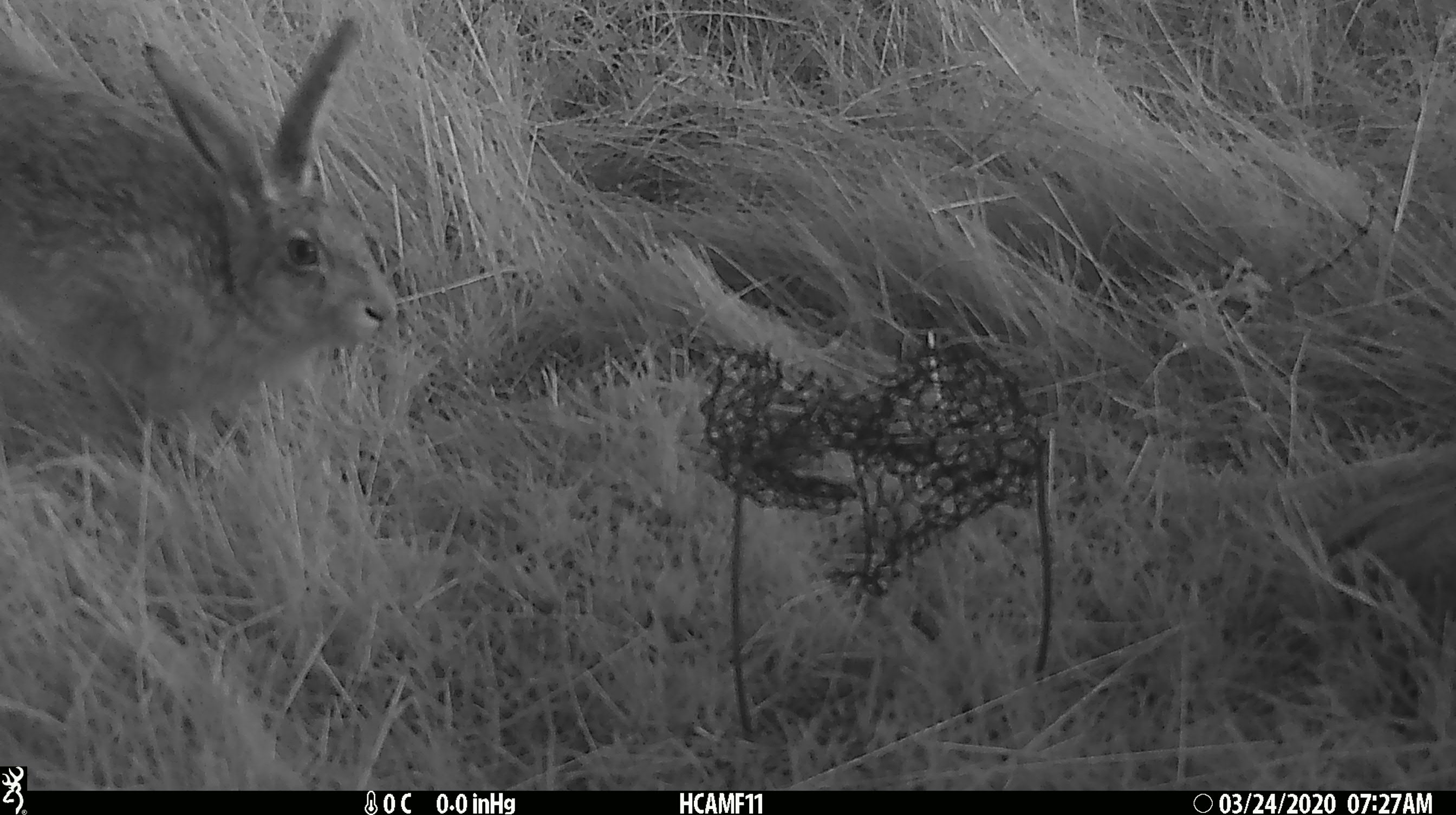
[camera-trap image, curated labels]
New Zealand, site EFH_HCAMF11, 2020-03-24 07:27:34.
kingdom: Animalia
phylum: Chordata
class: Mammalia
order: Lagomorpha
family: Leporidae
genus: Lepus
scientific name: Lepus europaeus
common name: brown hare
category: hare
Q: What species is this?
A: Hare (brown hare) (Lepus europaeus).